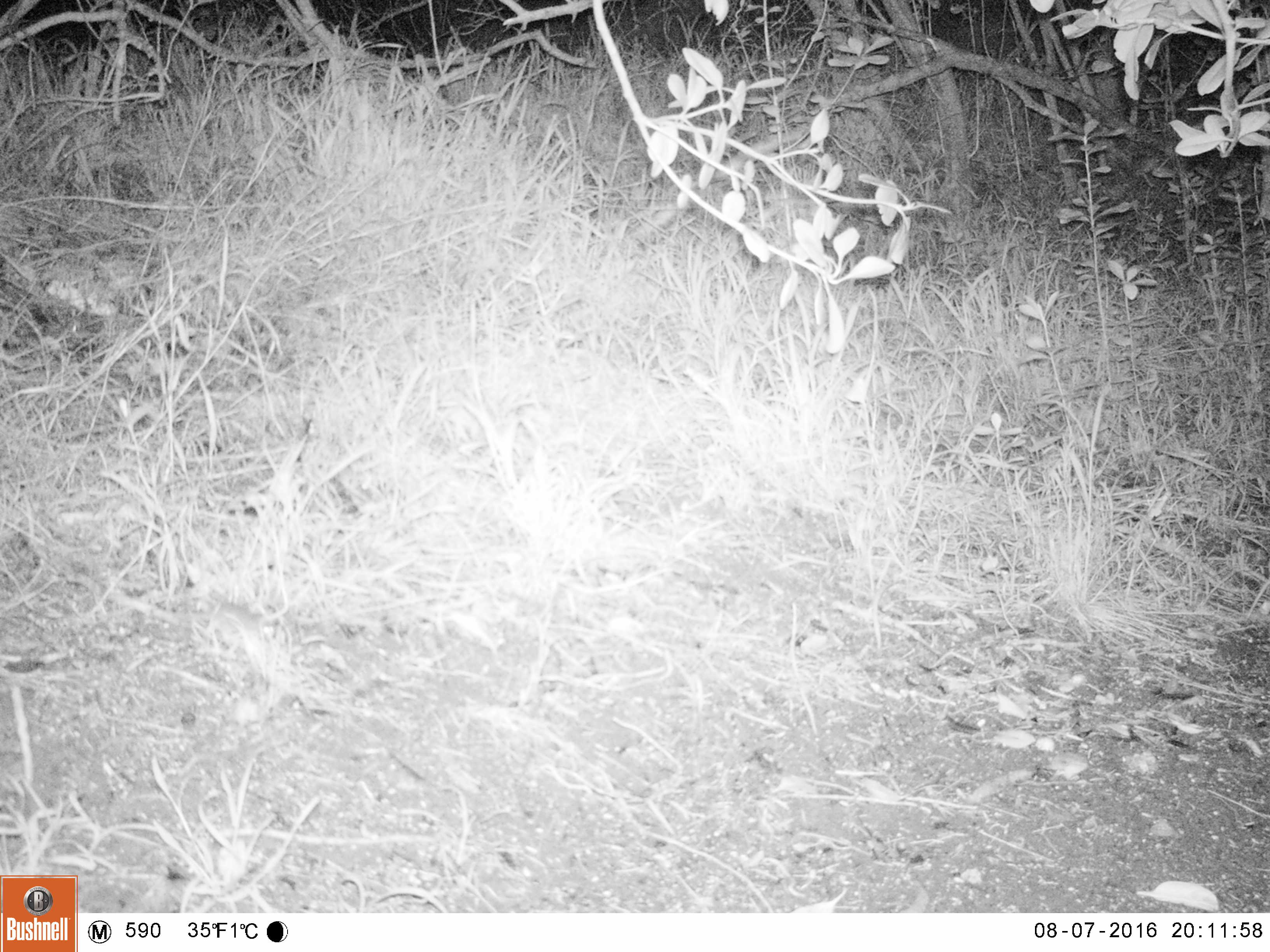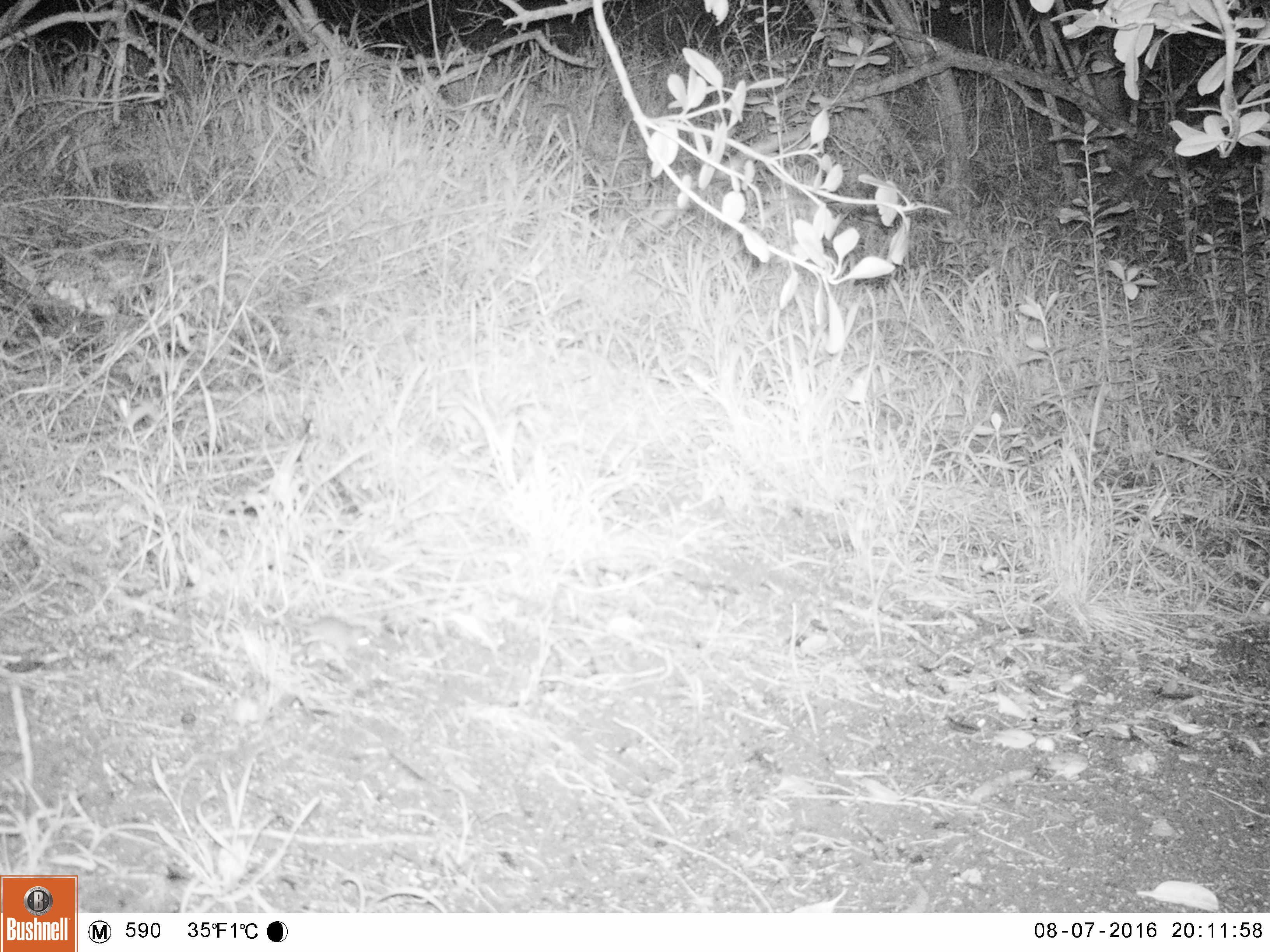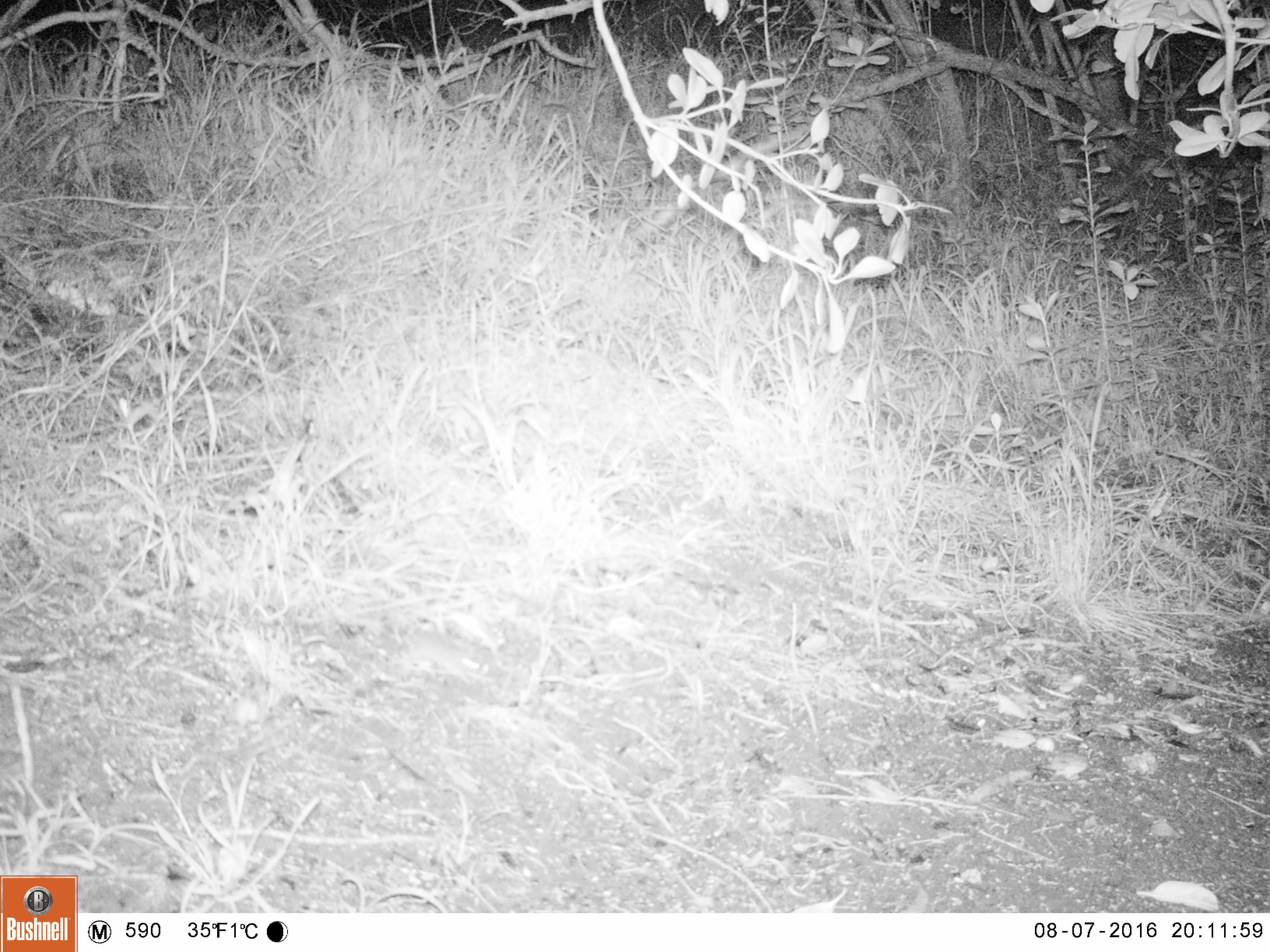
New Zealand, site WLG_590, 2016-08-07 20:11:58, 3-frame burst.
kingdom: Animalia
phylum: Chordata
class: Mammalia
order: Rodentia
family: Muridae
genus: Mus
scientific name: Mus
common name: mouse